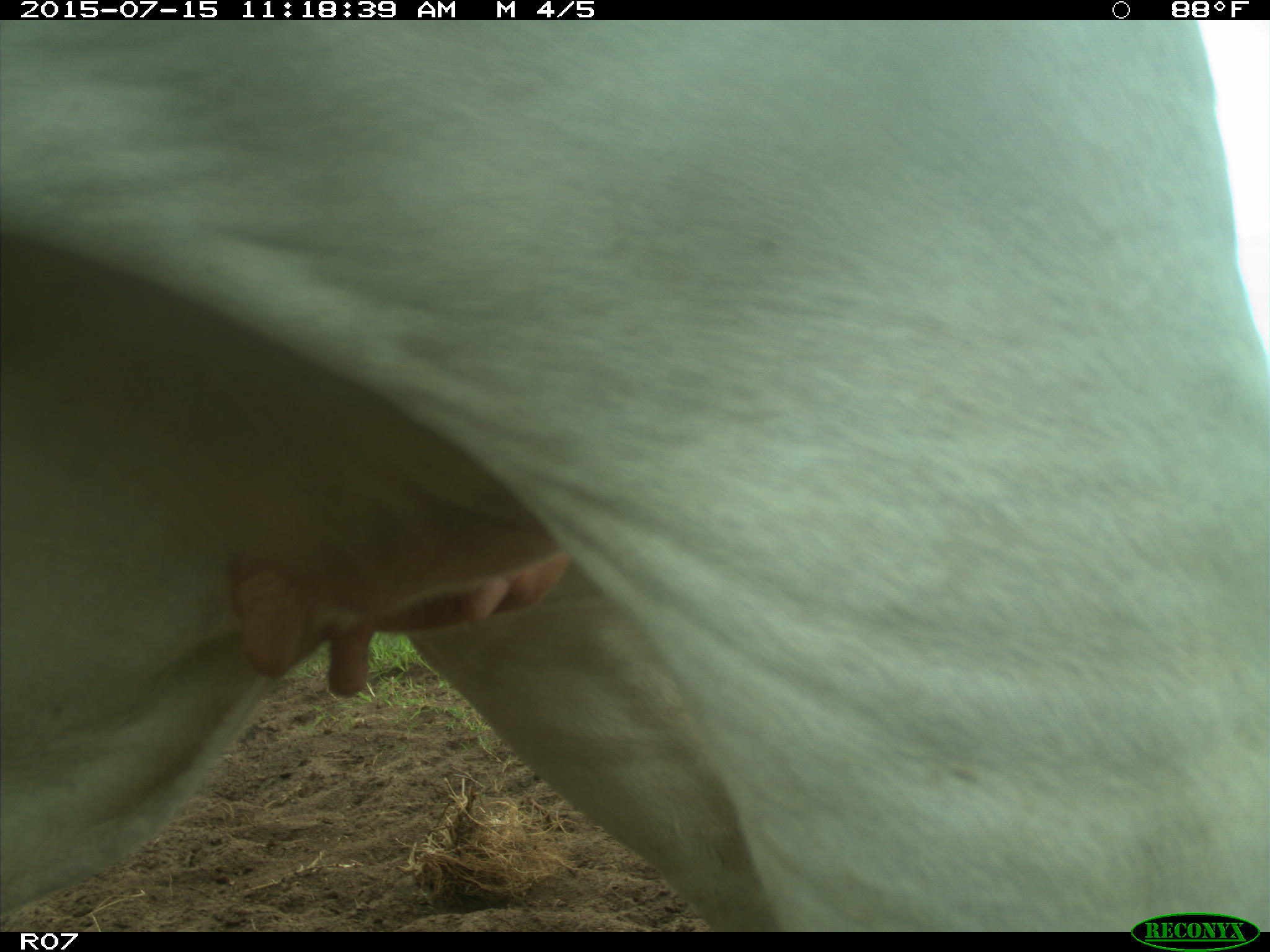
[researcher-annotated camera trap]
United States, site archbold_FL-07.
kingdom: Animalia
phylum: Chordata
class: Mammalia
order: Artiodactyla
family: Bovidae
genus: Bos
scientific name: Bos taurus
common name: domestic cow